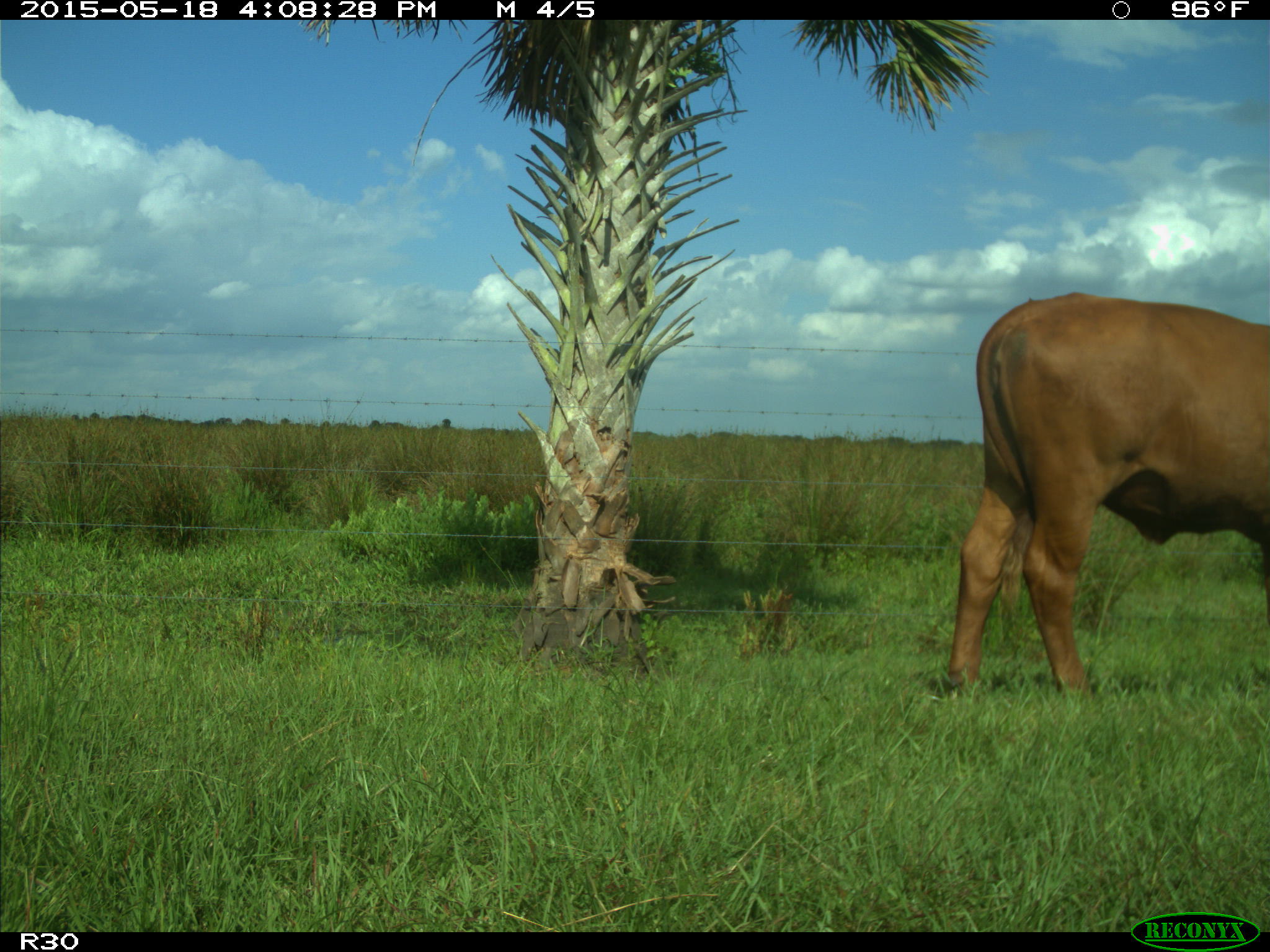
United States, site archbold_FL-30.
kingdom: Animalia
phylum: Chordata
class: Mammalia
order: Artiodactyla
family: Bovidae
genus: Bos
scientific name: Bos taurus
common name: domestic cow